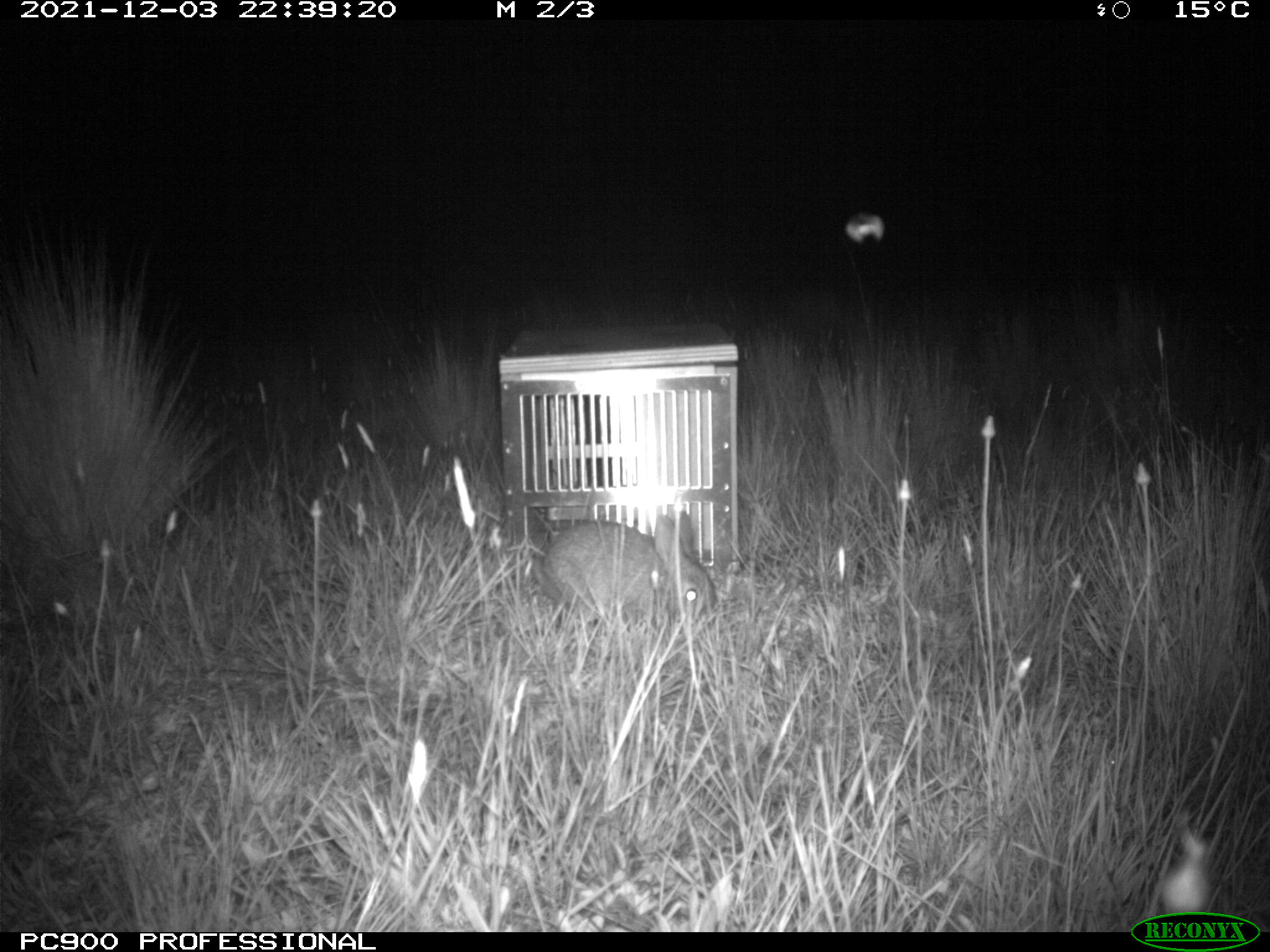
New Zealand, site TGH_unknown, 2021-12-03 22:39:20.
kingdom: Animalia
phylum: Chordata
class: Mammalia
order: Lagomorpha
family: Leporidae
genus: Oryctolagus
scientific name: Oryctolagus cuniculus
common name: european rabbit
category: rabbit